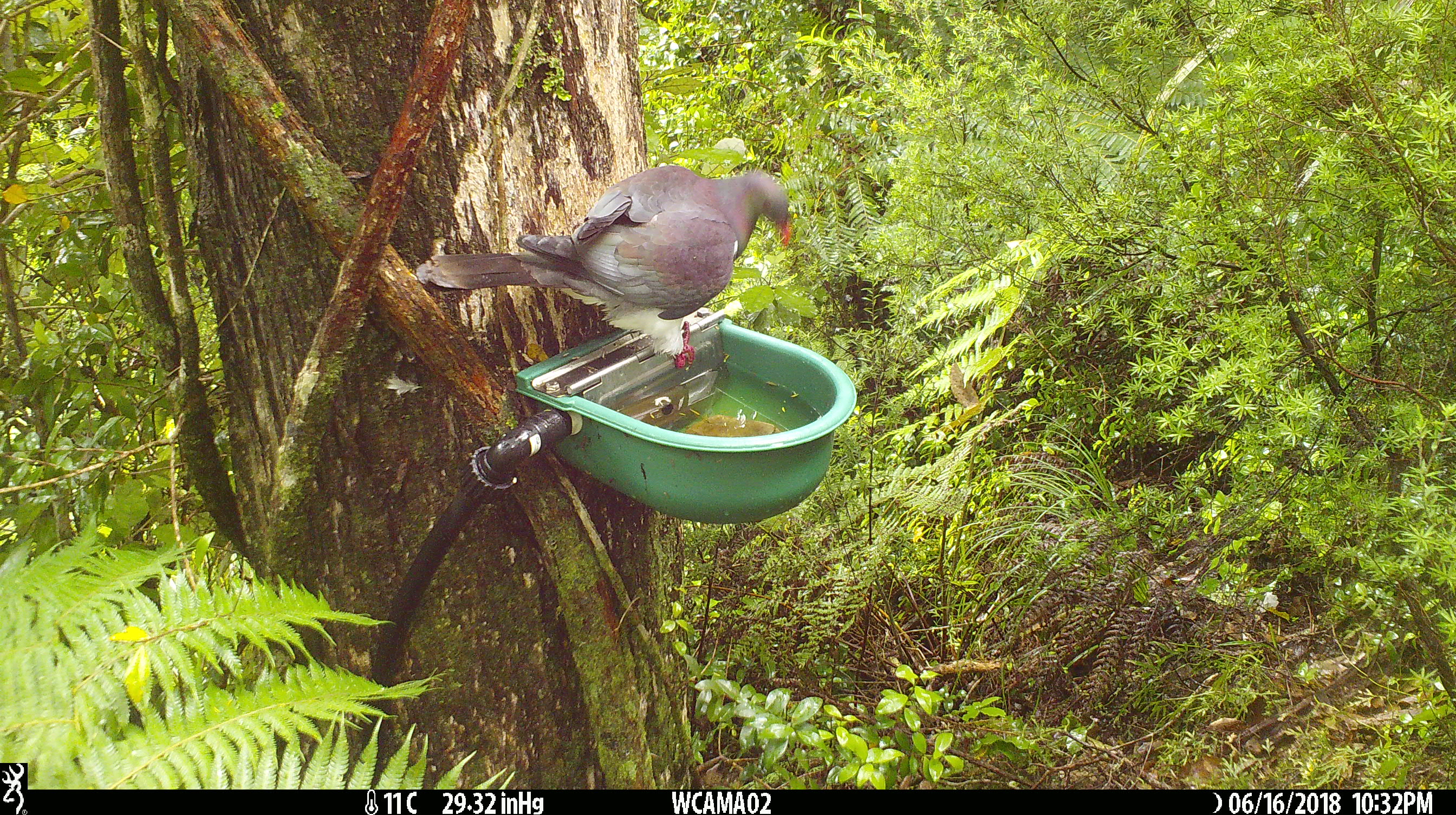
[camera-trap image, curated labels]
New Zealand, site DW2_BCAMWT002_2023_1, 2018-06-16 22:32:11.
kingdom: Animalia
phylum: Chordata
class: Aves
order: Columbiformes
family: Columbidae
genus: Hemiphaga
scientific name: Hemiphaga novaeseelandiae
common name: new zealand pigeon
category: kereru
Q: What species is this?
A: Kereru (new zealand pigeon) (Hemiphaga novaeseelandiae).